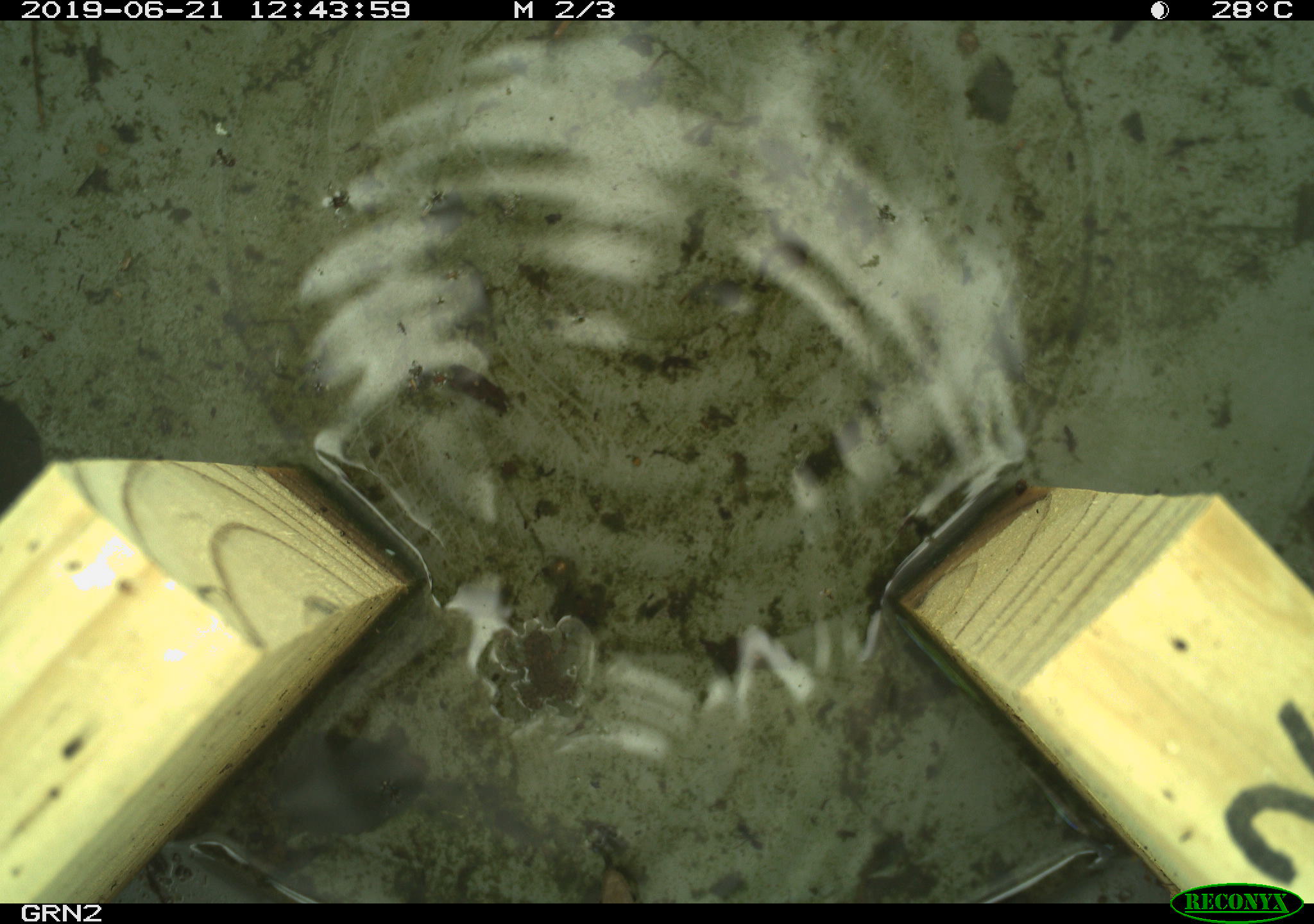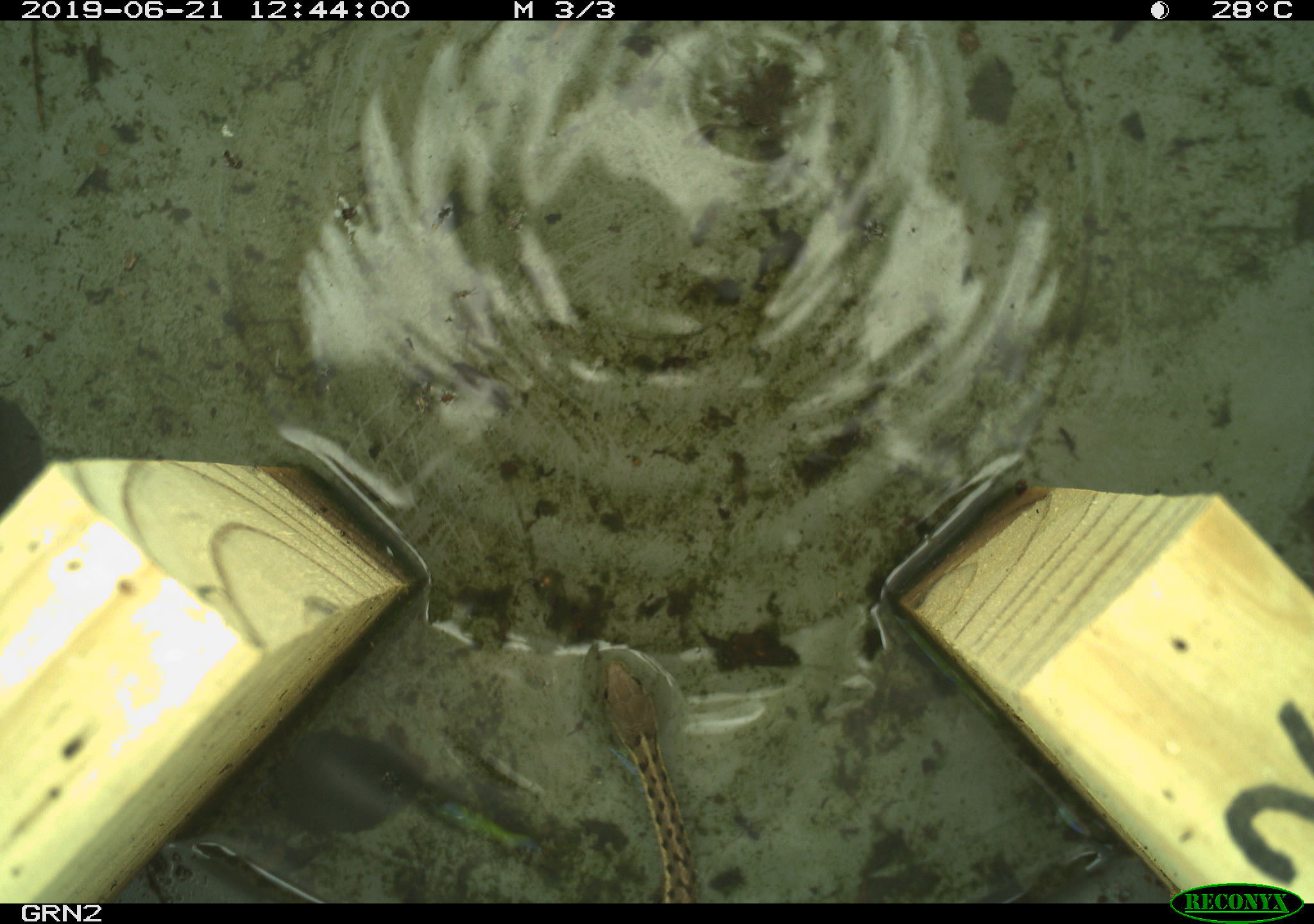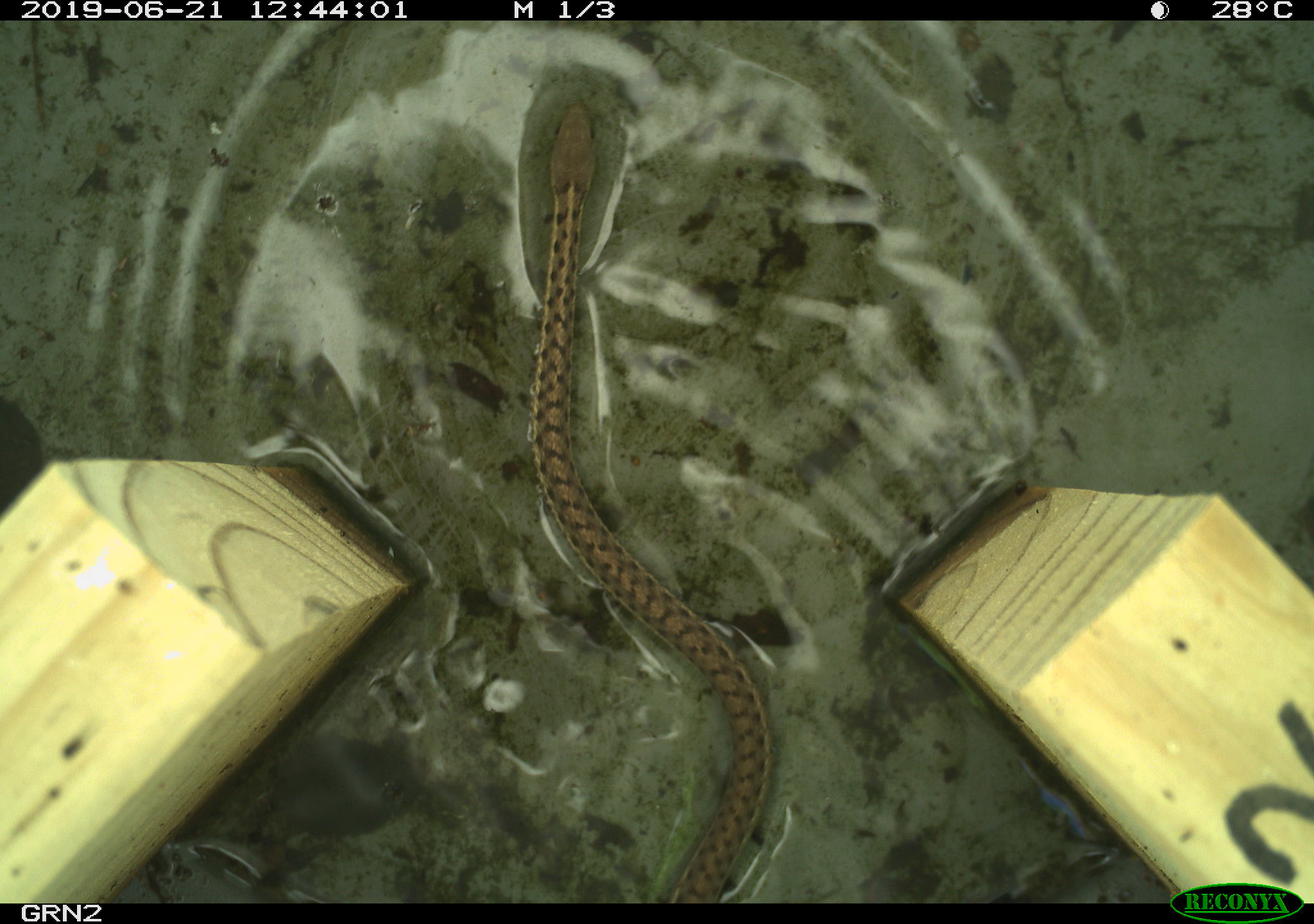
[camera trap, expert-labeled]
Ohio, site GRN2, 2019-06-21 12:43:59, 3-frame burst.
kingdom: Animalia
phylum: Chordata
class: Reptilia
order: Squamata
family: Colubridae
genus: Thamnophis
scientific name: Thamnophis sirtalis sirtalis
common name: eastern gartersnake